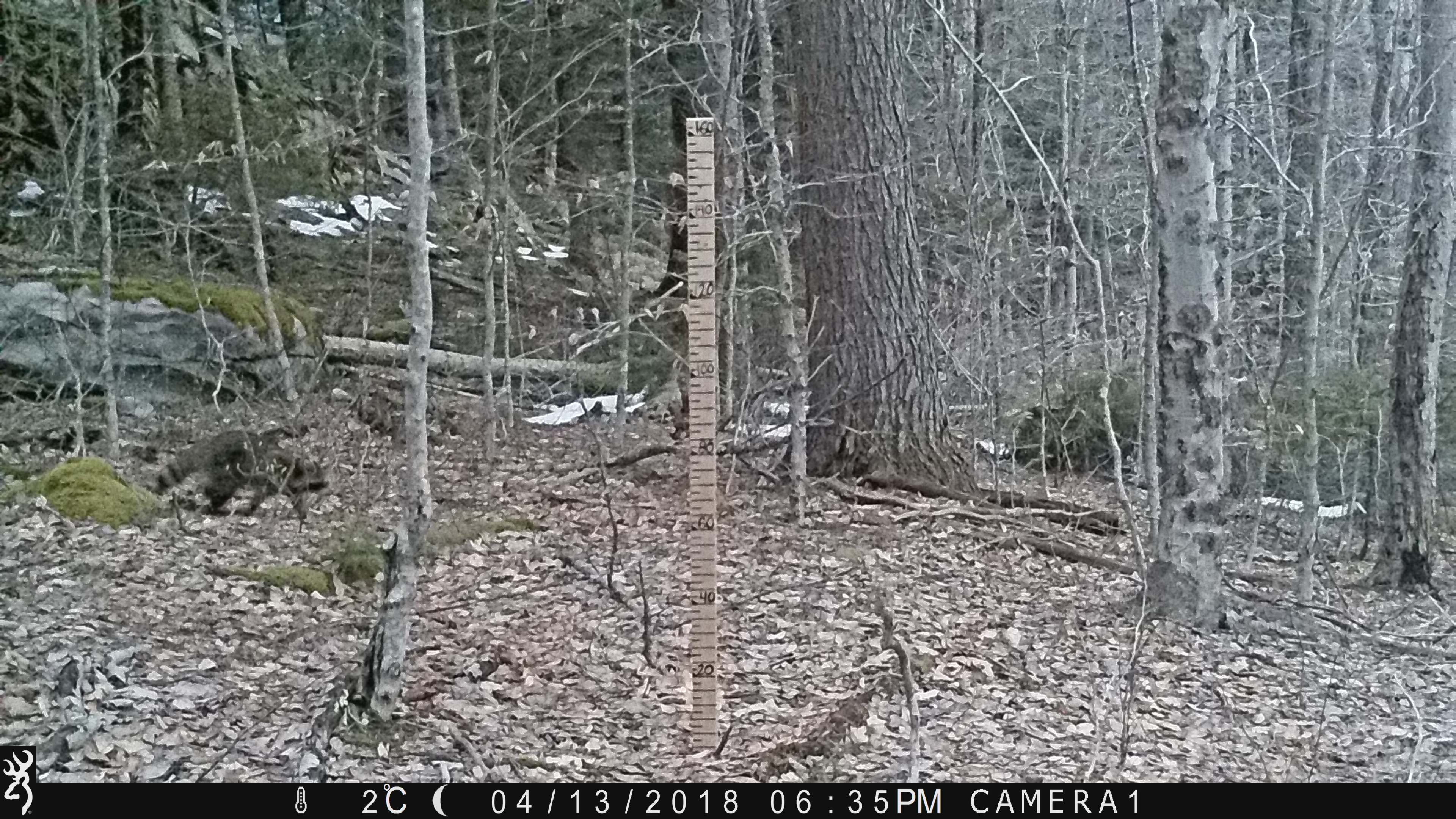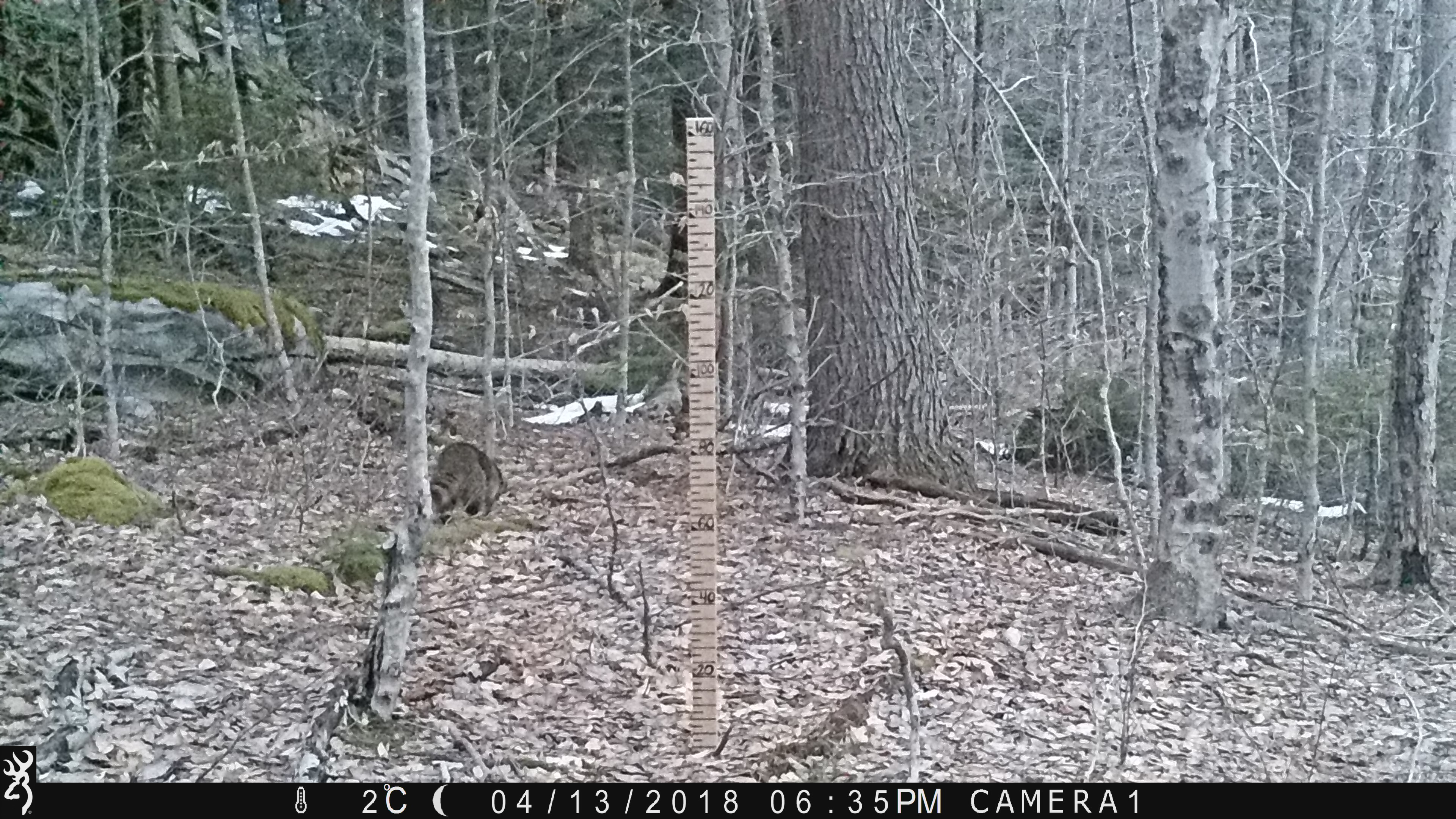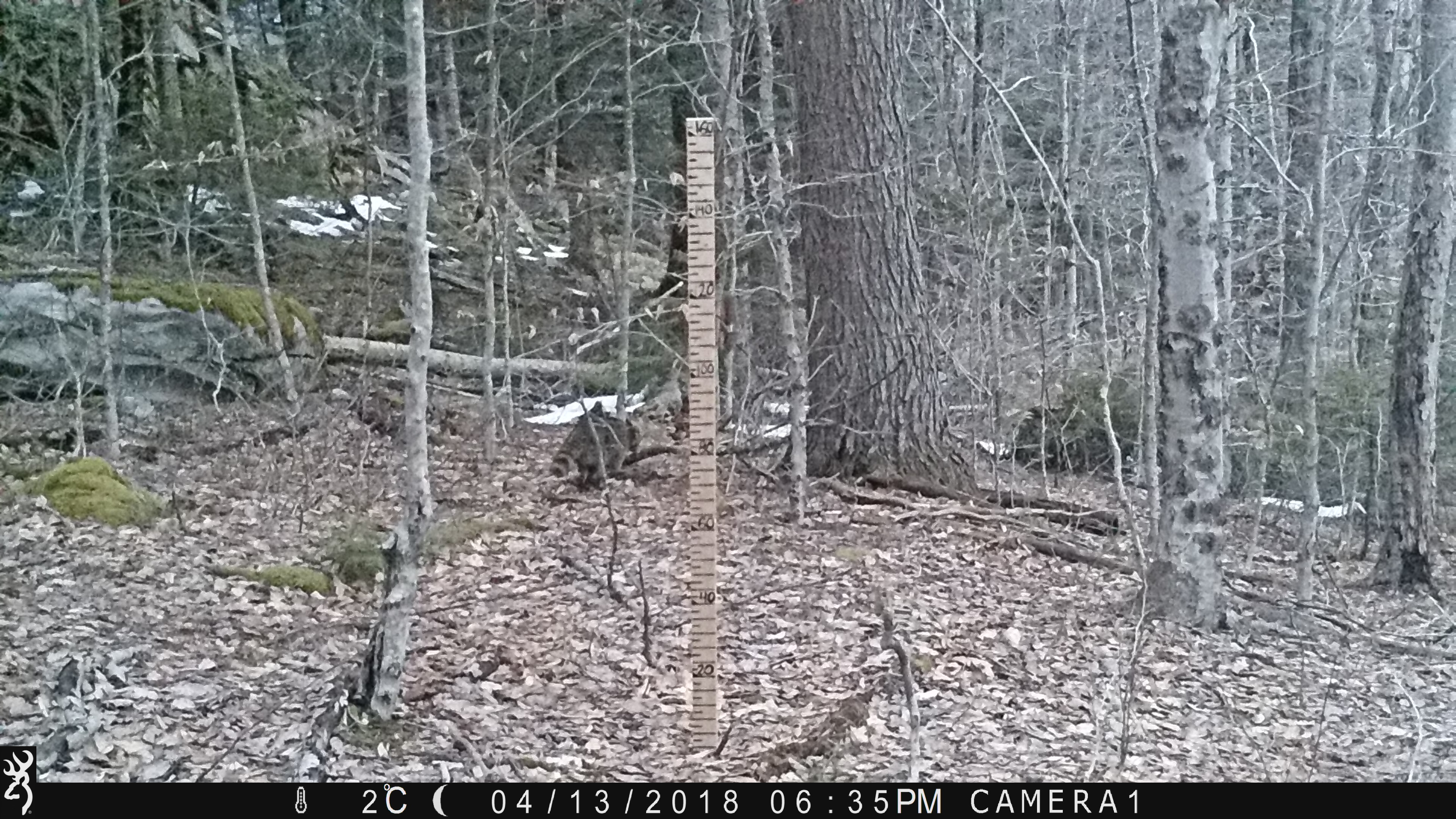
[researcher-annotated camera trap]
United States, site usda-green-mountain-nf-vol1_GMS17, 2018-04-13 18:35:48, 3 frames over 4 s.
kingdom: Animalia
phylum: Chordata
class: Mammalia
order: Carnivora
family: Procyonidae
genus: Procyon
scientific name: Procyon lotor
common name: raccoon